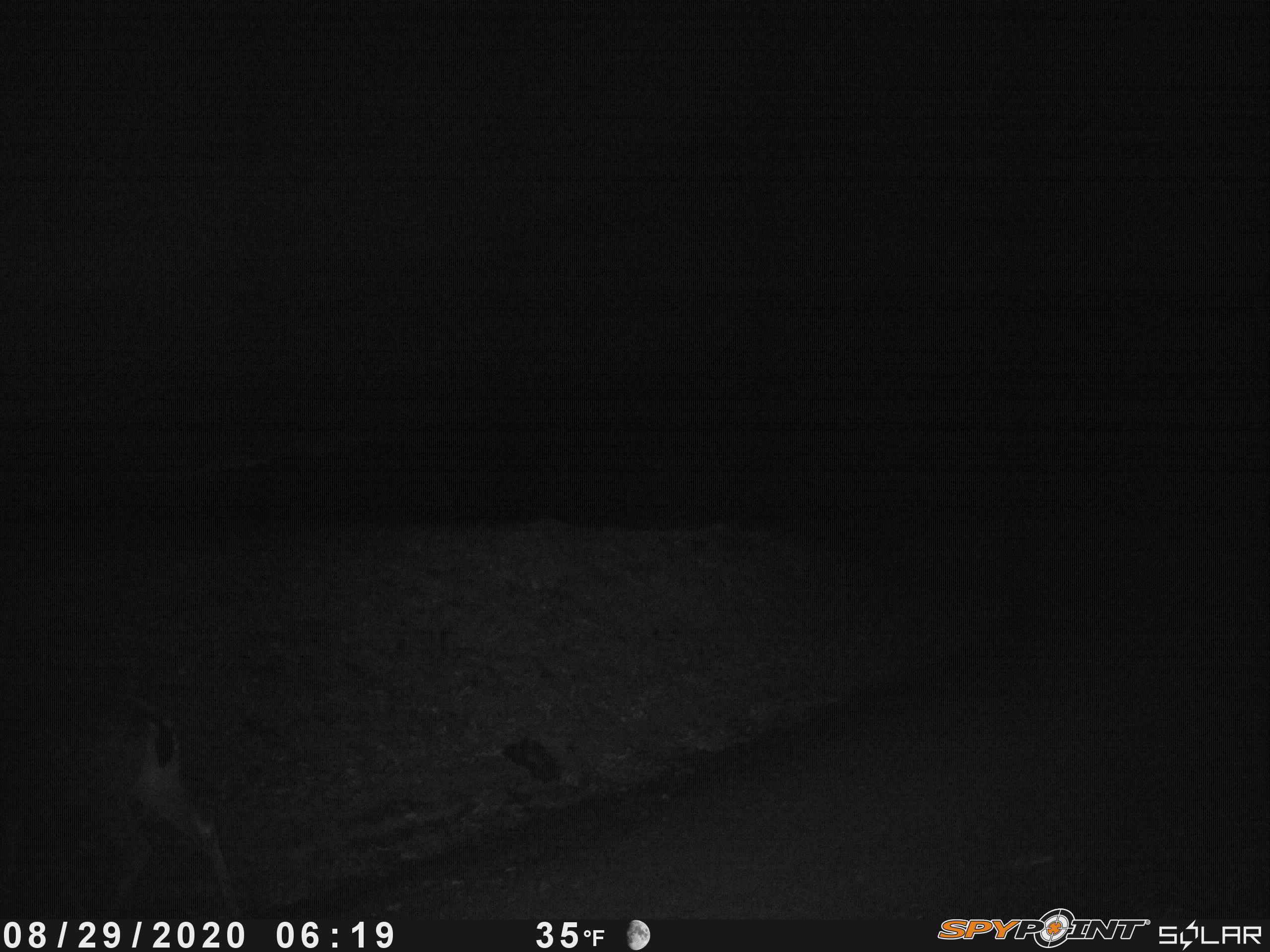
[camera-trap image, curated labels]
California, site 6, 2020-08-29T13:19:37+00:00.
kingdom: Animalia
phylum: Chordata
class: Mammalia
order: Artiodactyla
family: Cervidae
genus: Odocoileus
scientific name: Odocoileus hemionus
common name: mule deer